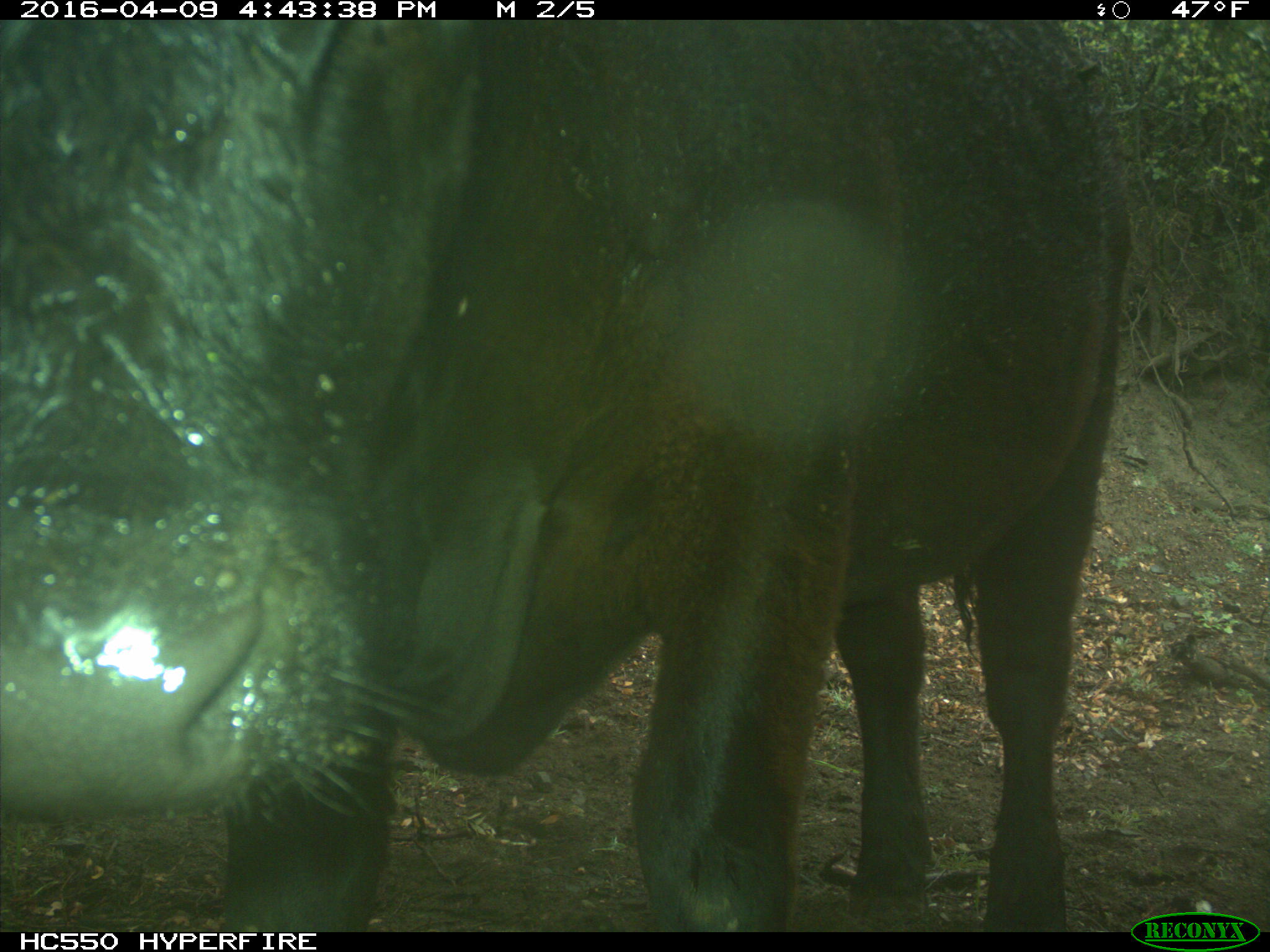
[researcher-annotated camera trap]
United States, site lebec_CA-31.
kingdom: Animalia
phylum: Chordata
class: Mammalia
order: Artiodactyla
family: Bovidae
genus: Bos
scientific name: Bos taurus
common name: domestic cow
Bos taurus (domestic cow).